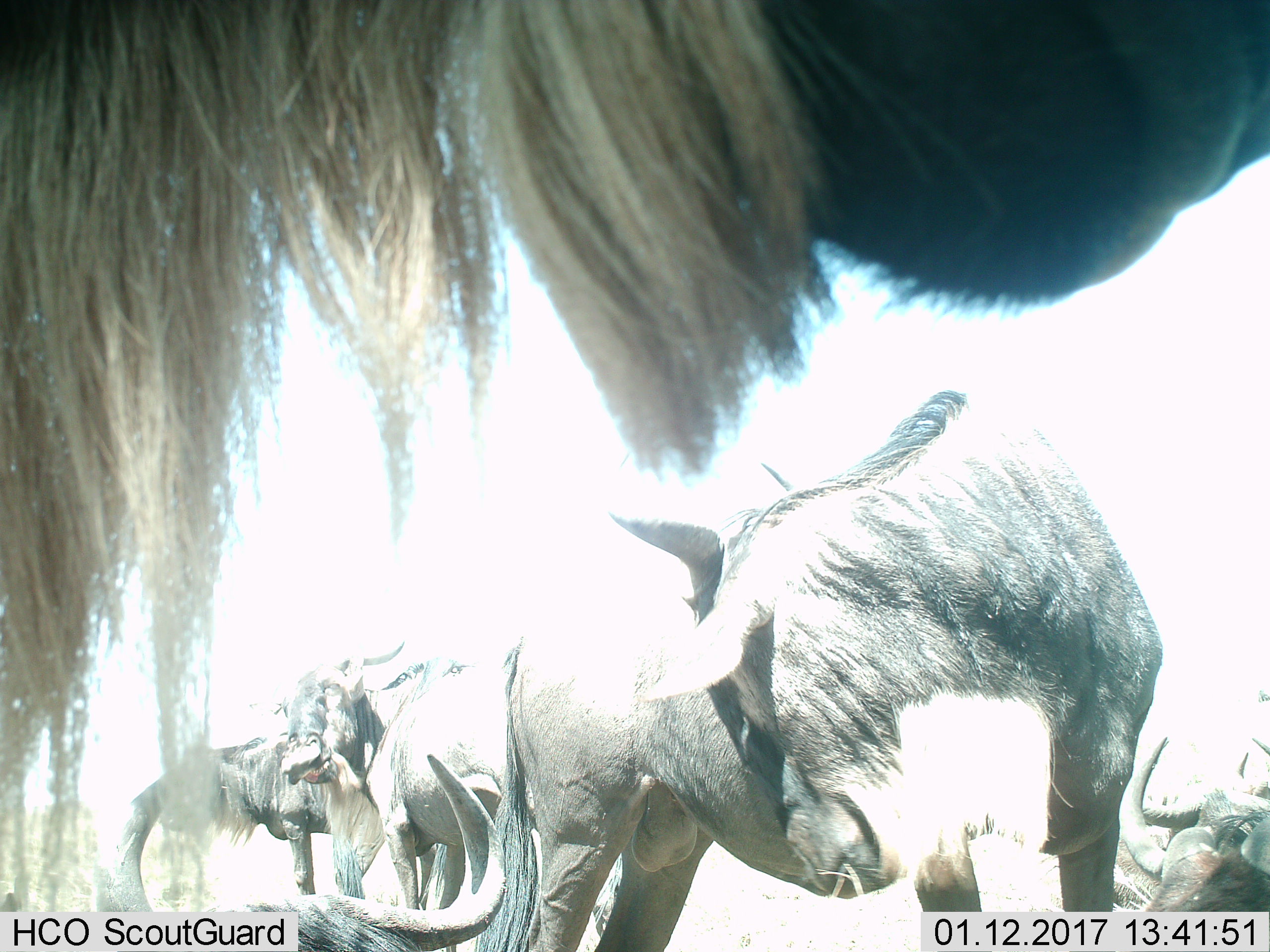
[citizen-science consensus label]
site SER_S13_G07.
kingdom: Animalia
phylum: Chordata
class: Mammalia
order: Artiodactyla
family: Bovidae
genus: Connochaetes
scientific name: Connochaetes taurinus taurinus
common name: blue wildebeest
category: wildebeestblue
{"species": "wildebeestblue (blue wildebeest) (Connochaetes taurinus taurinus)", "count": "7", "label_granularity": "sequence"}